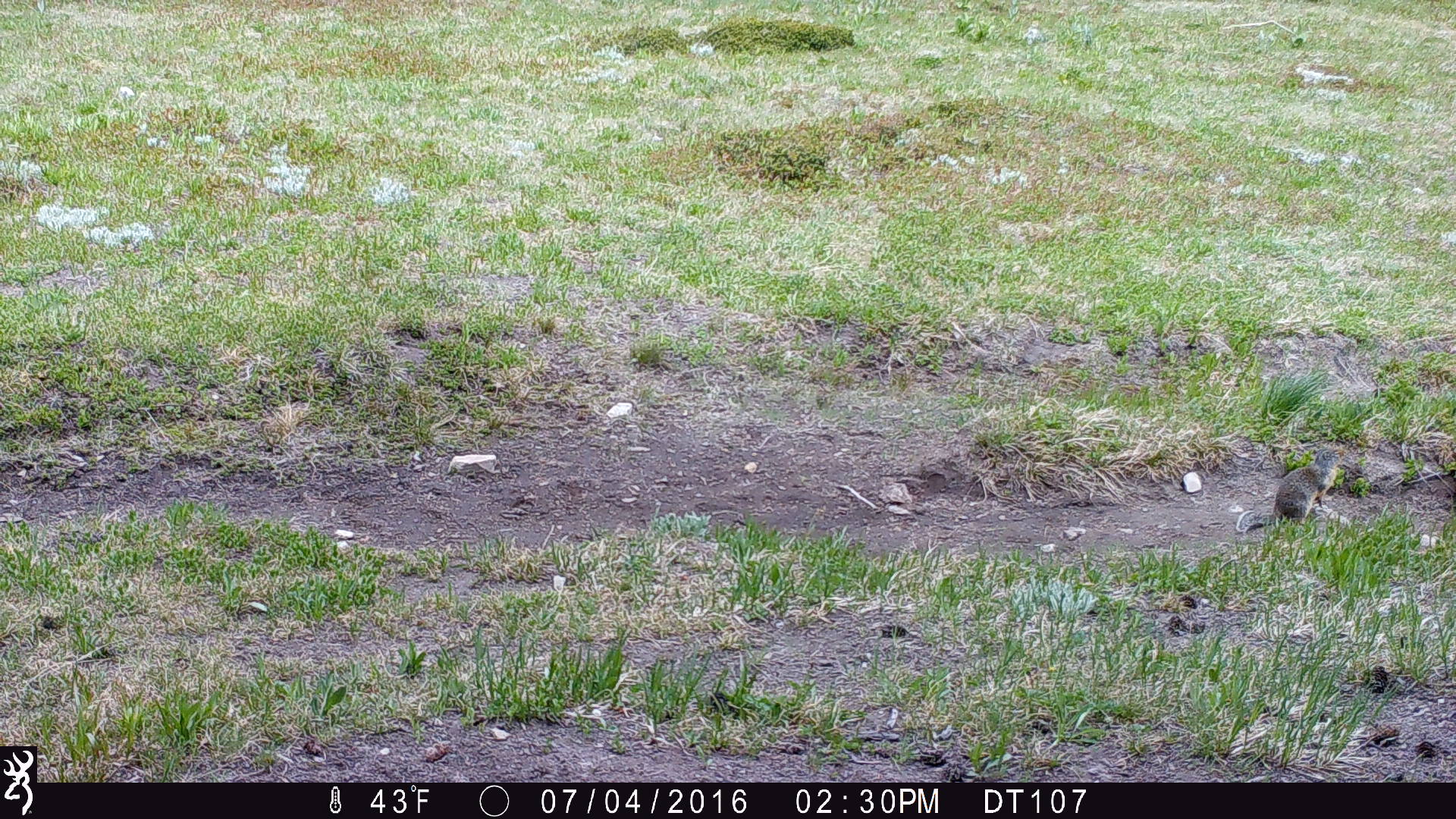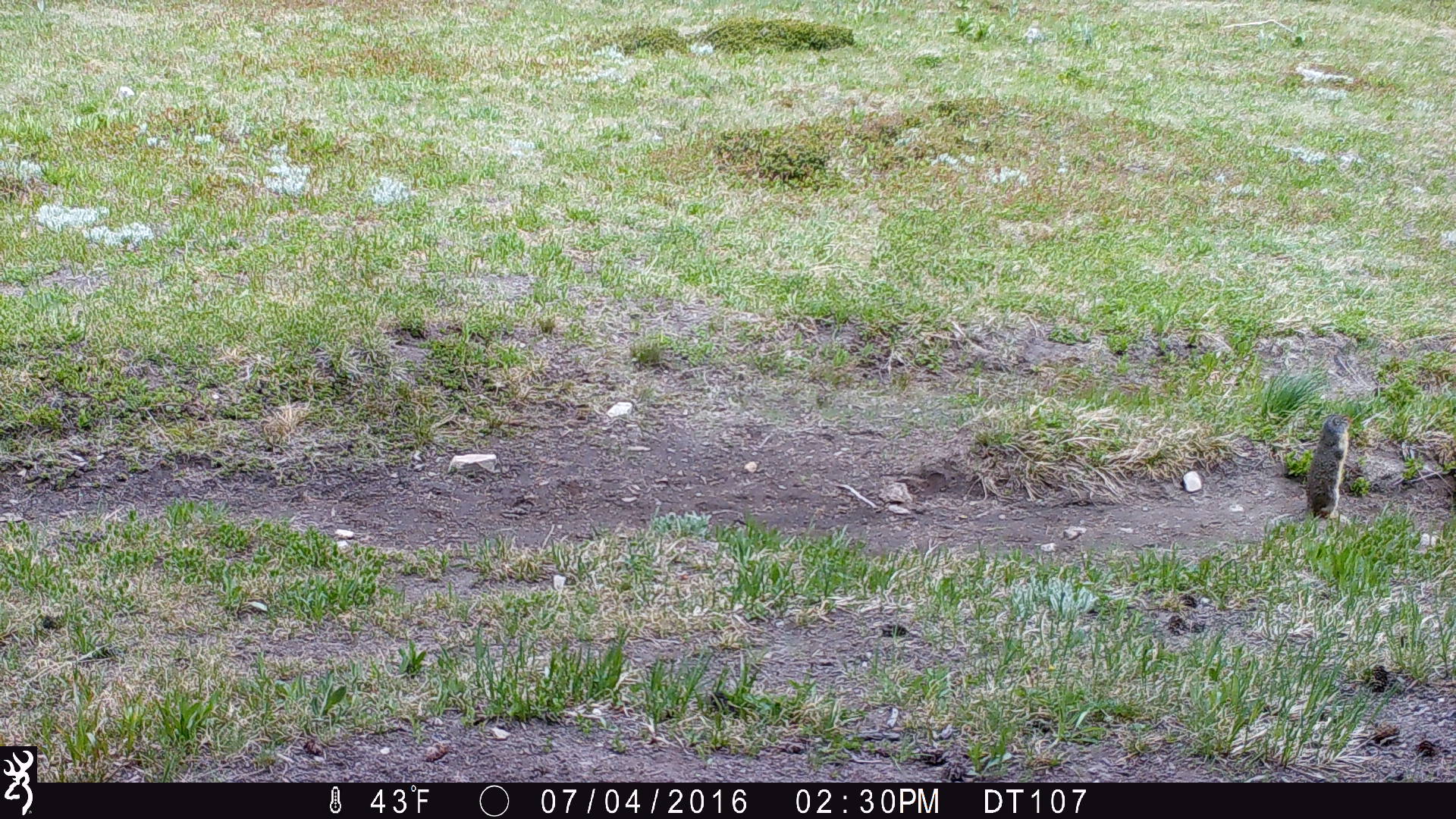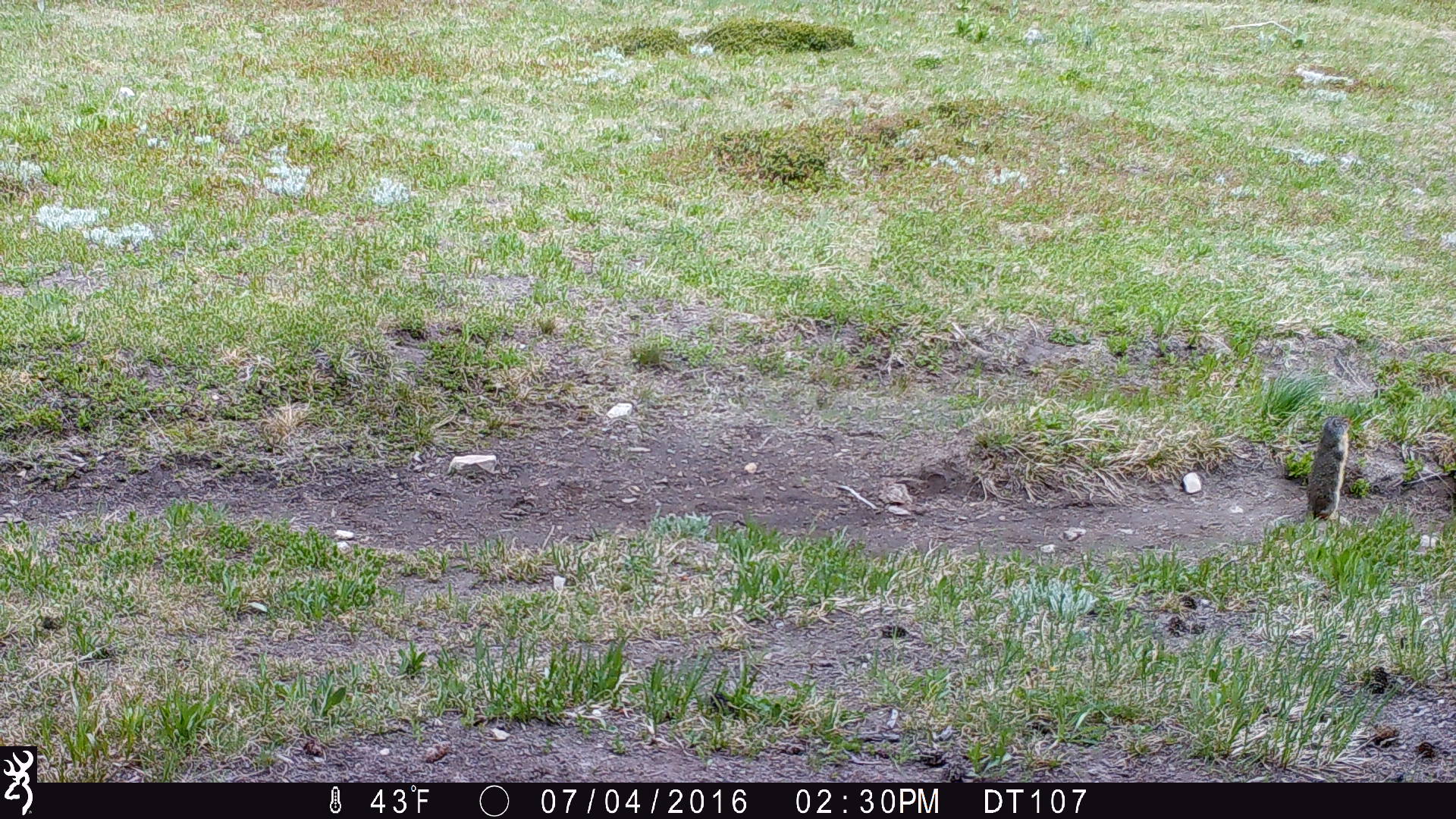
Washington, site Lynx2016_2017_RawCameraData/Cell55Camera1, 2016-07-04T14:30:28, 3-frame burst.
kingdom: Animalia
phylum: Chordata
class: Mammalia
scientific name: Mammalia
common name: small mammal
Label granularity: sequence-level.